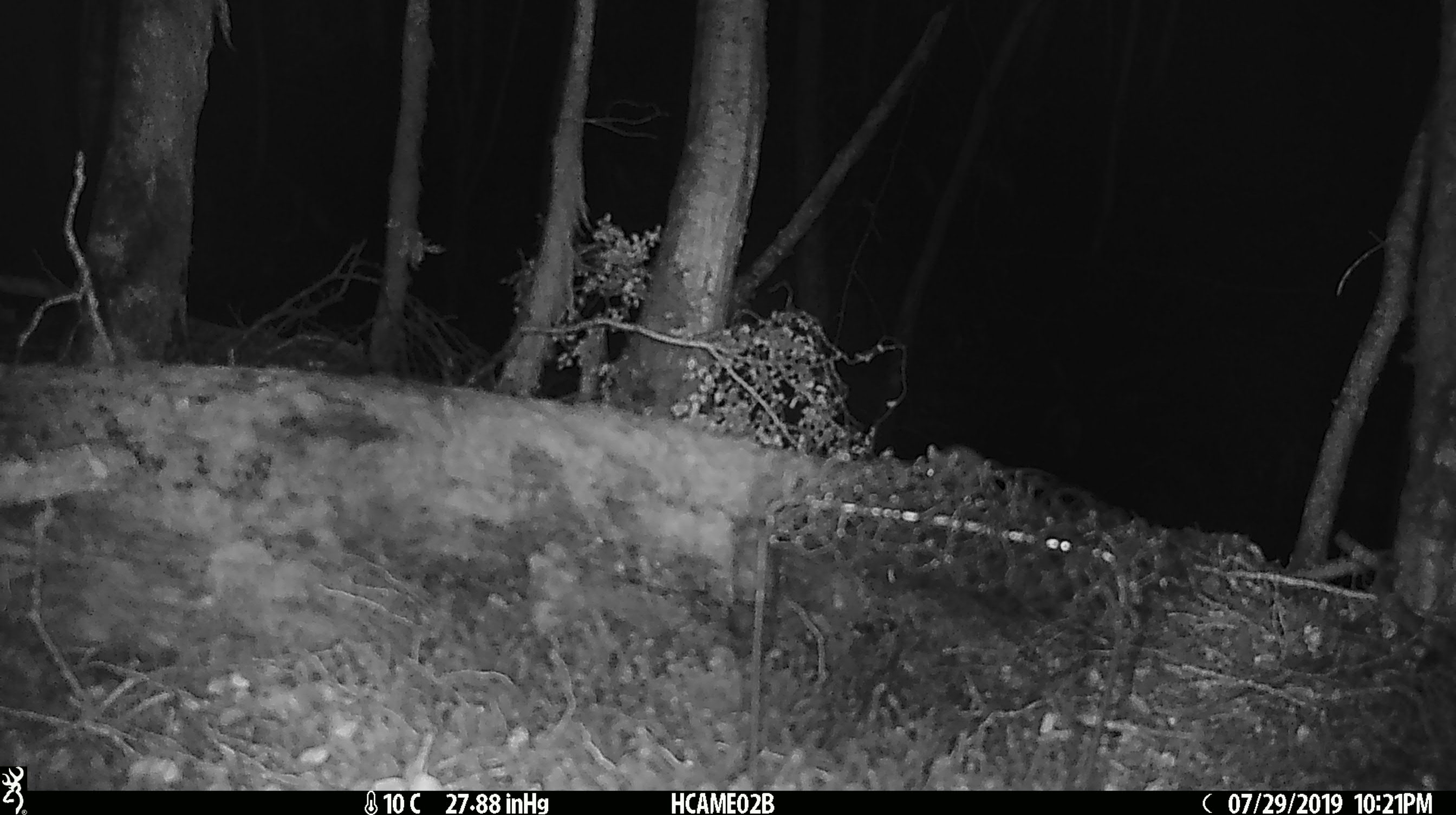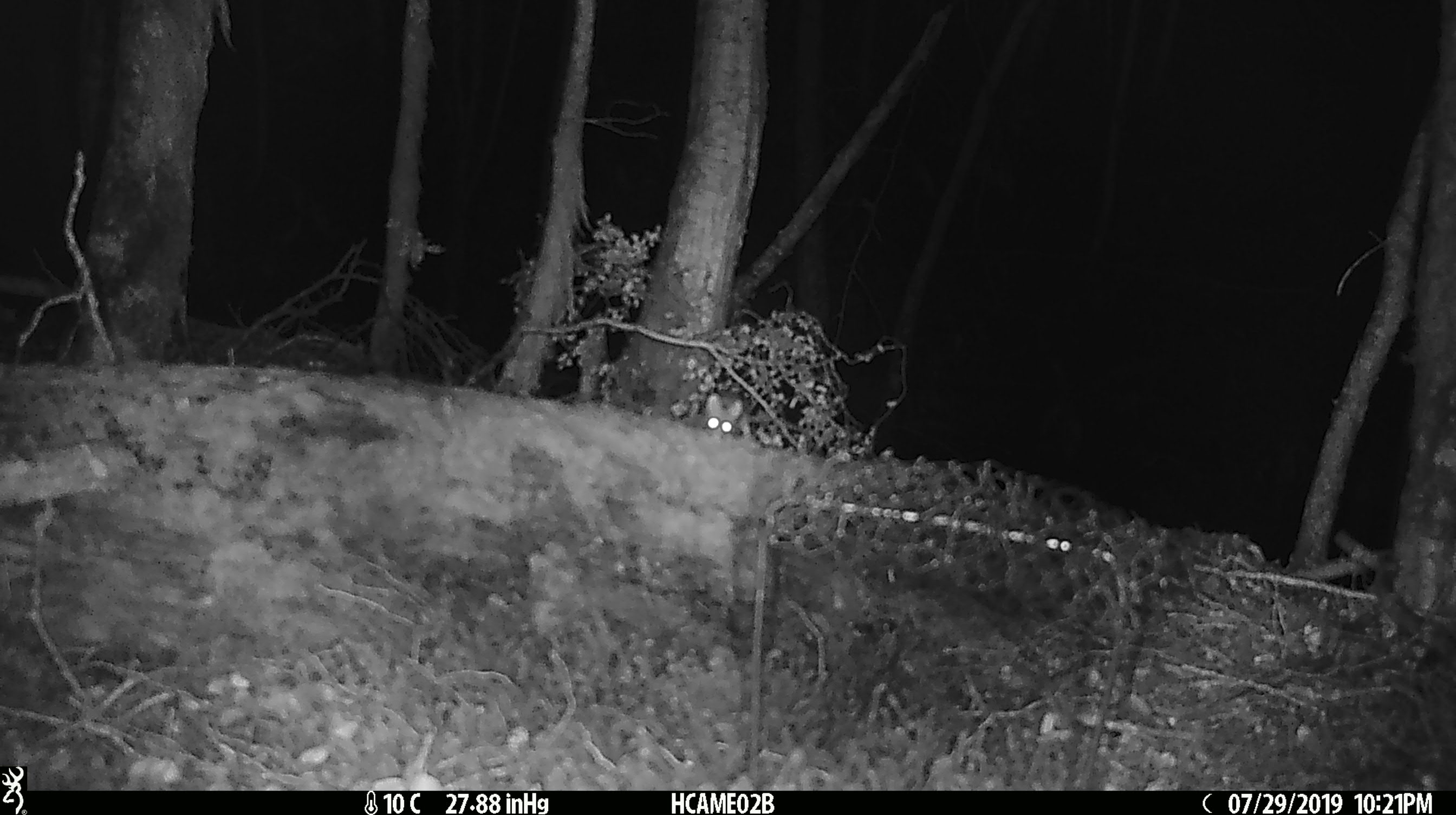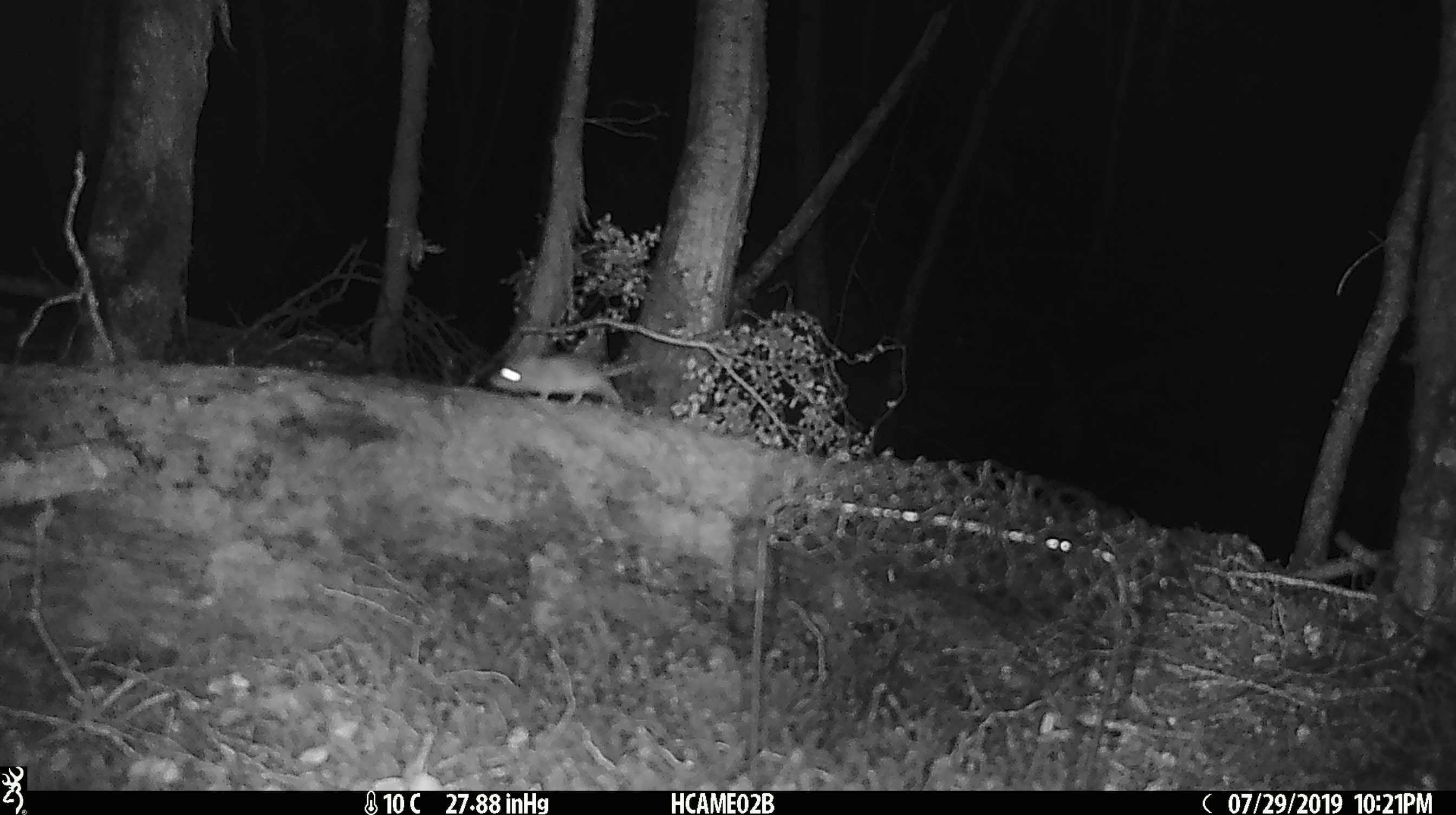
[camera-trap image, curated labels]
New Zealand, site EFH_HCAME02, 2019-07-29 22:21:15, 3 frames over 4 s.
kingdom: Animalia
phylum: Chordata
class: Mammalia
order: Rodentia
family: Muridae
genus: Mus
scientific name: Mus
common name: mouse